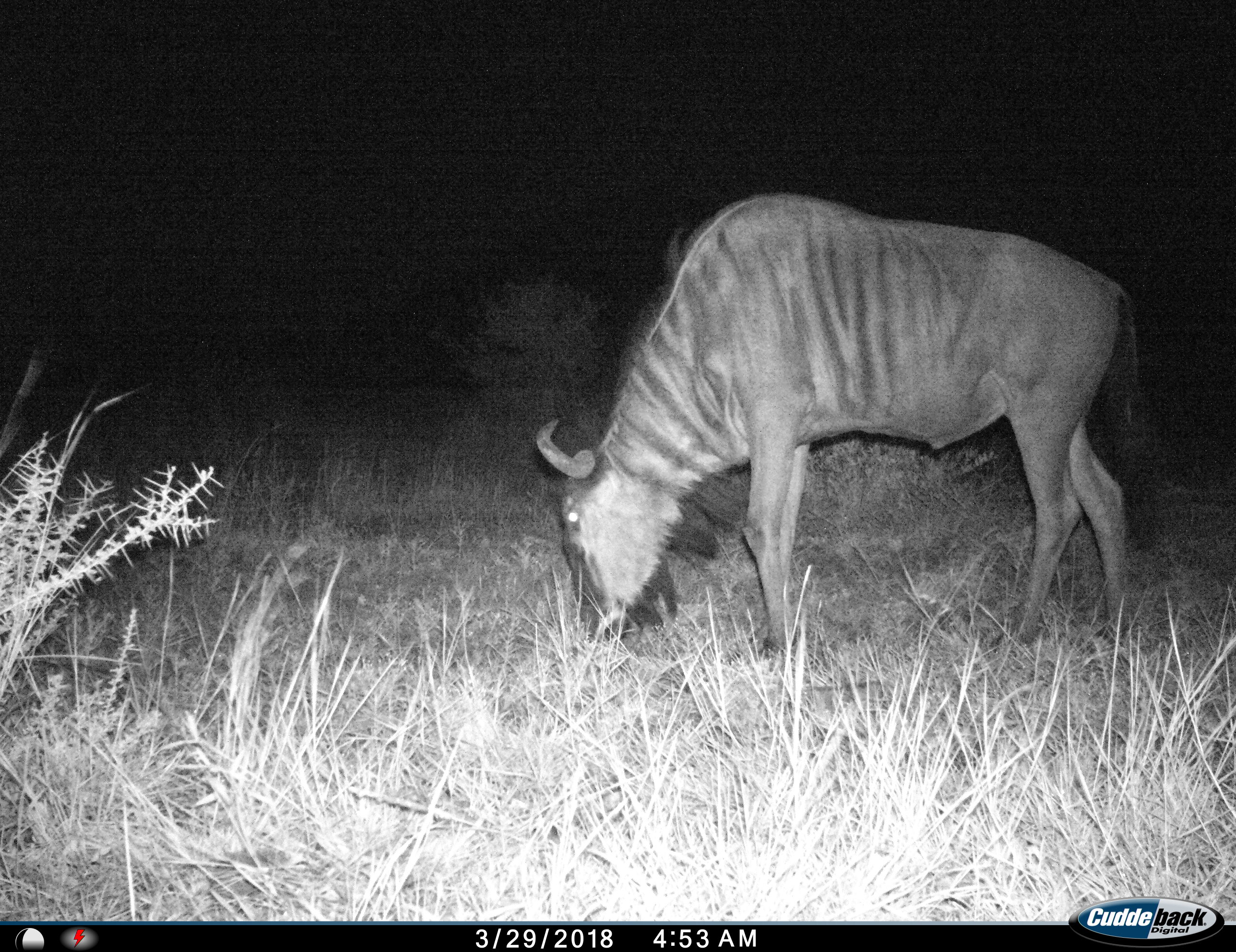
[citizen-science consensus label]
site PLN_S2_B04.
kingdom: Animalia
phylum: Chordata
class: Mammalia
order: Artiodactyla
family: Bovidae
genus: Connochaetes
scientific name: Connochaetes taurinus taurinus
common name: blue wildebeest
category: wildebeestblue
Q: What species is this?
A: Wildebeestblue (blue wildebeest) (Connochaetes taurinus taurinus).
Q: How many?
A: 1.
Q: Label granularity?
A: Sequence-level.